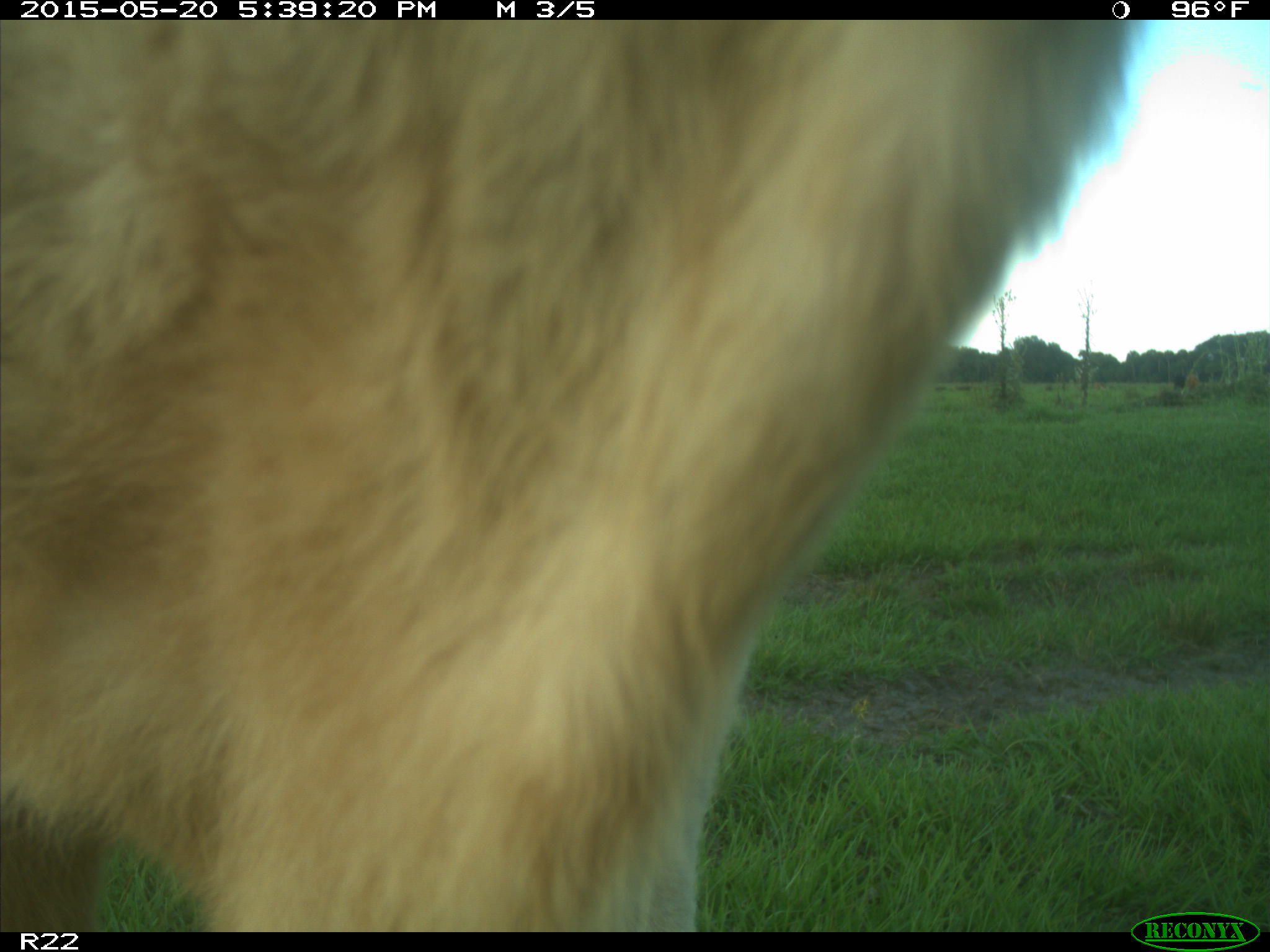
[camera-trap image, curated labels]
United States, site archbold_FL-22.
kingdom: Animalia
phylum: Chordata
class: Mammalia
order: Artiodactyla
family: Bovidae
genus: Bos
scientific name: Bos taurus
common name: domestic cow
Bos taurus (domestic cow).